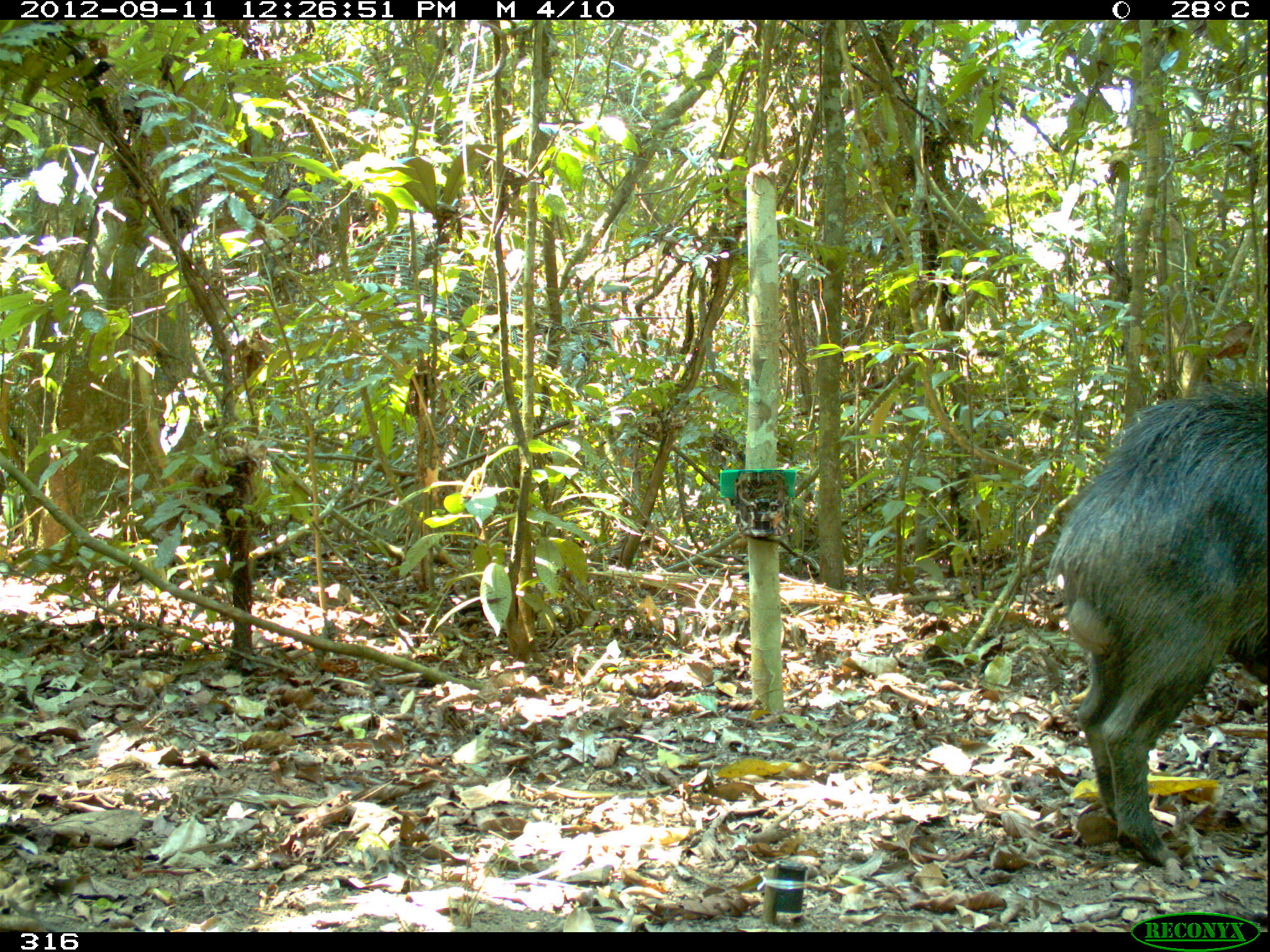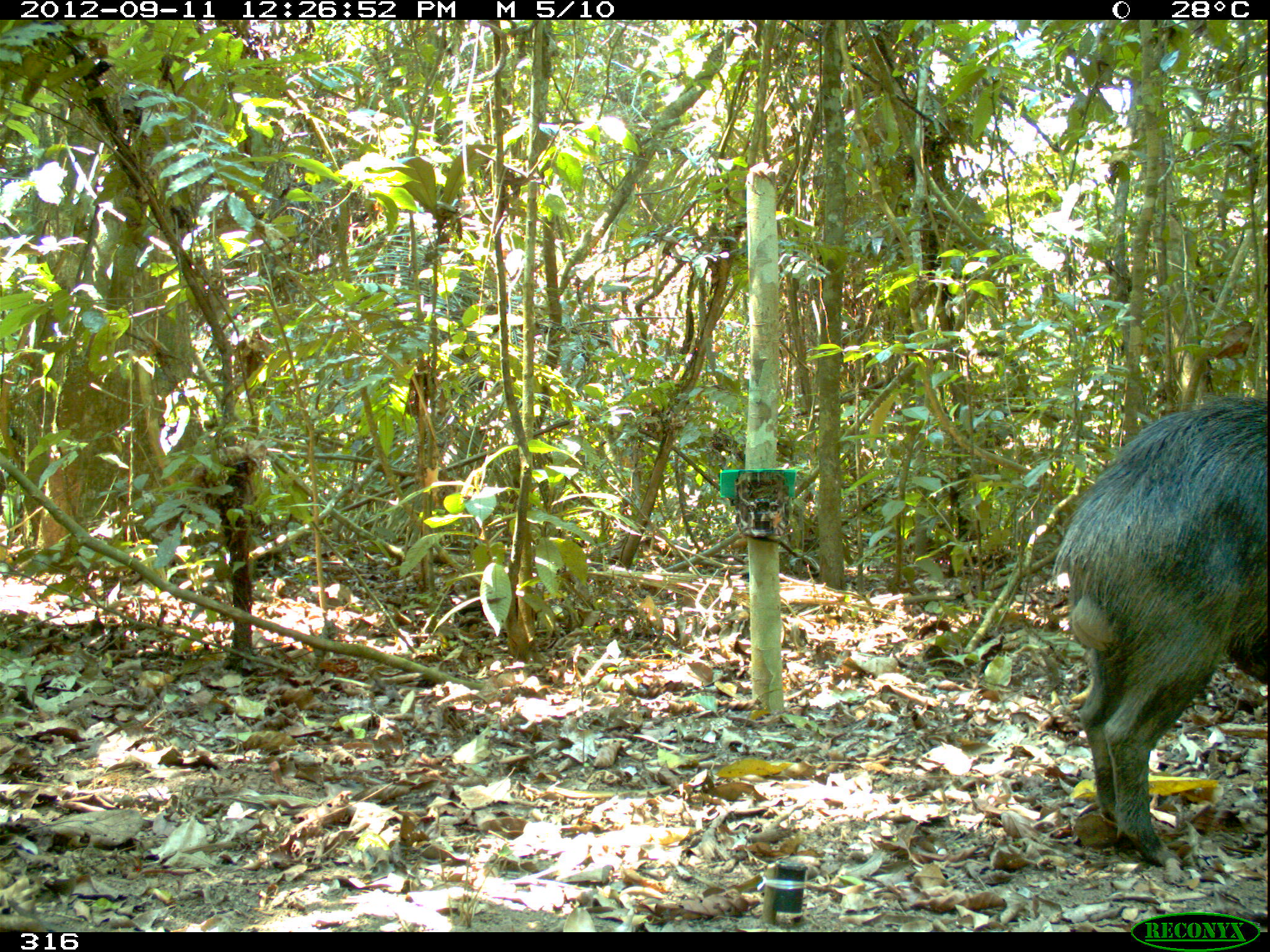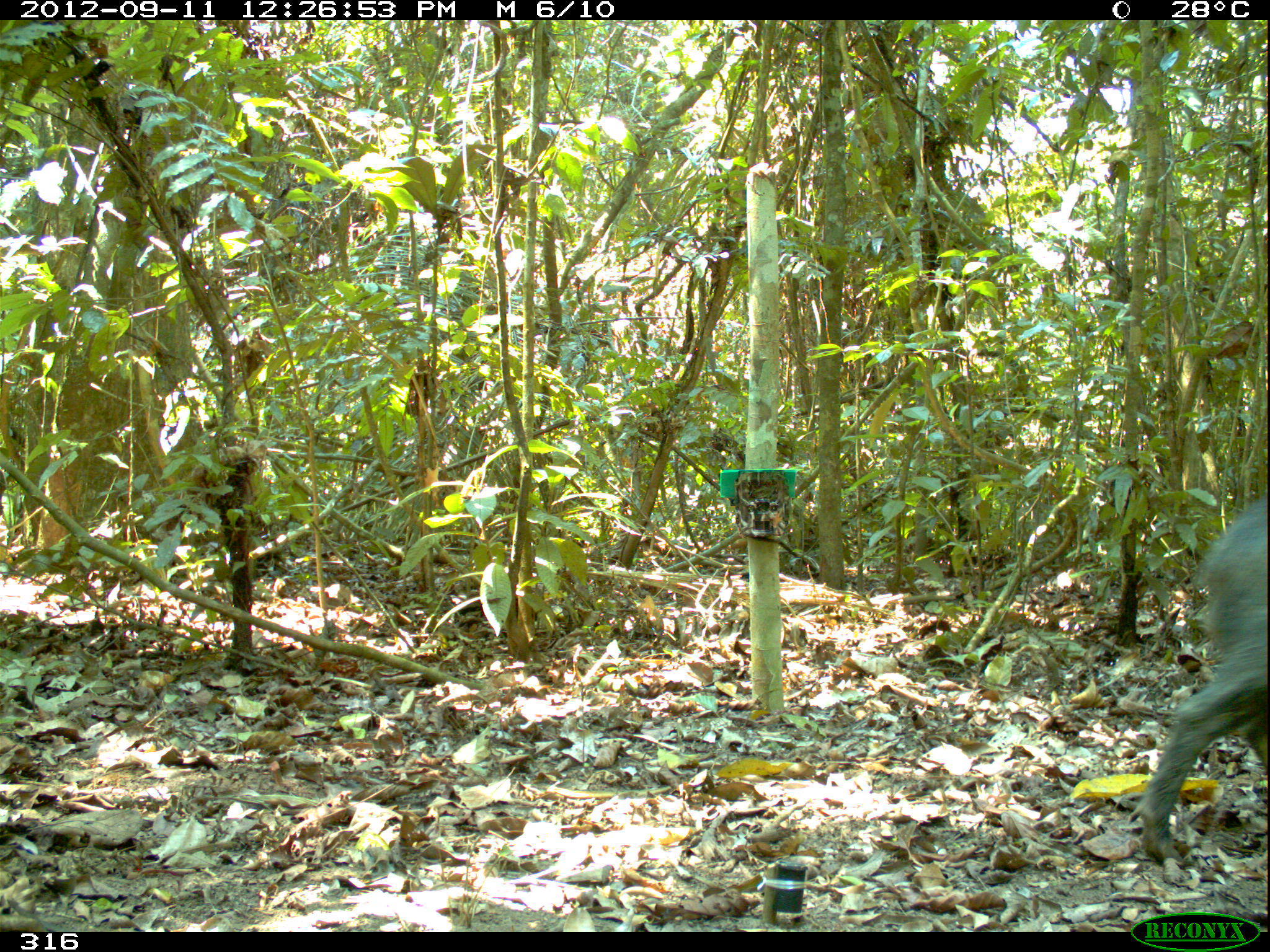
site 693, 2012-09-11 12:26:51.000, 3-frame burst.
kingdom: Animalia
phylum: Chordata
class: Mammalia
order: Artiodactyla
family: Tayassuidae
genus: Tayassu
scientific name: Tayassu pecari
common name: white-lipped peccary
Tayassu pecari (white-lipped peccary).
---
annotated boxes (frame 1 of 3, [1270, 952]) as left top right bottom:
tayassu pecari: 1044 383 1269 865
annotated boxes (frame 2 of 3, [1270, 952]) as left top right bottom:
tayassu pecari: 1046 391 1265 869